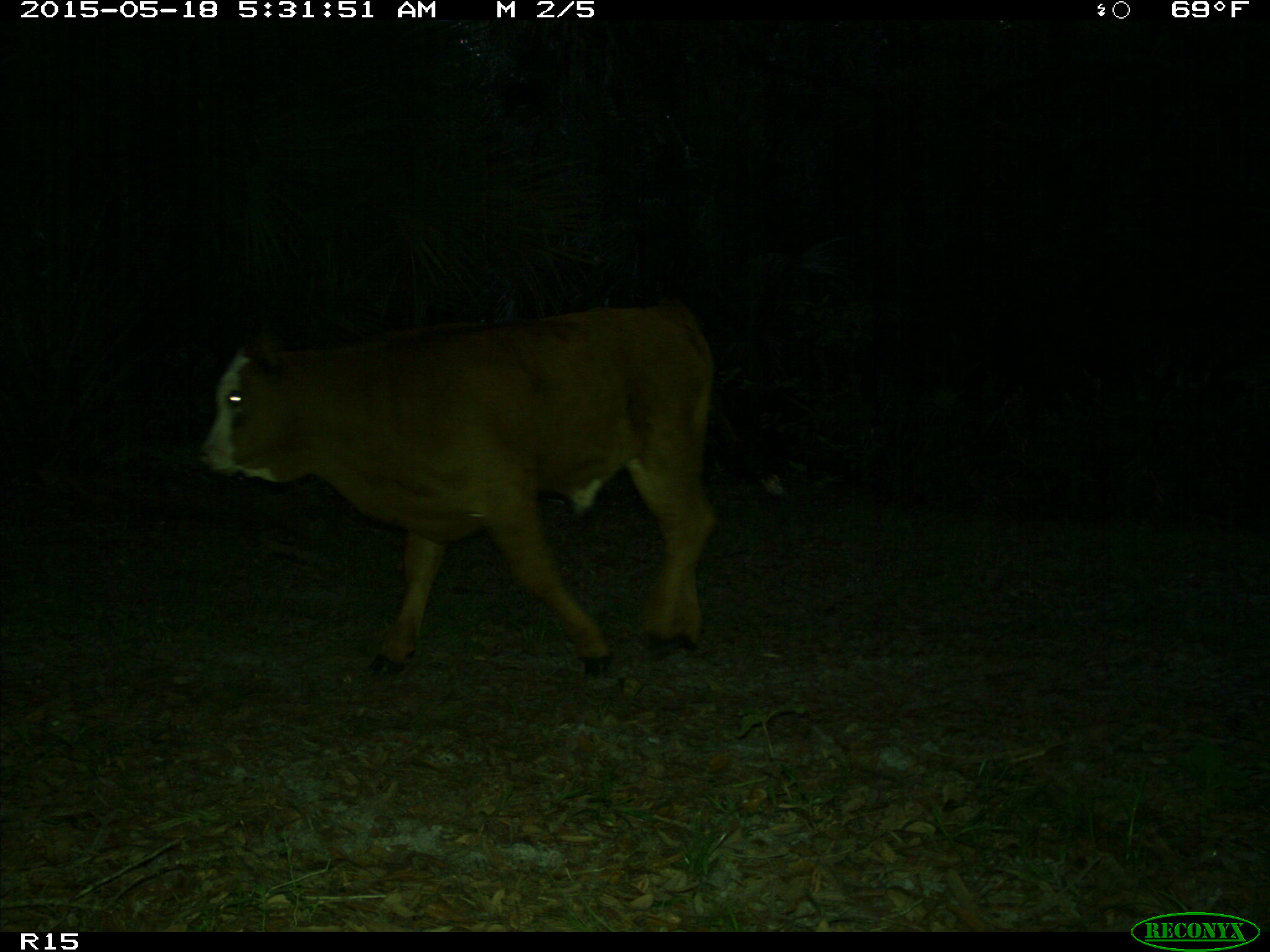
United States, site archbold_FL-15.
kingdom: Animalia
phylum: Chordata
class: Mammalia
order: Artiodactyla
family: Bovidae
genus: Bos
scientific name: Bos taurus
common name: domestic cow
Bos taurus (domestic cow).